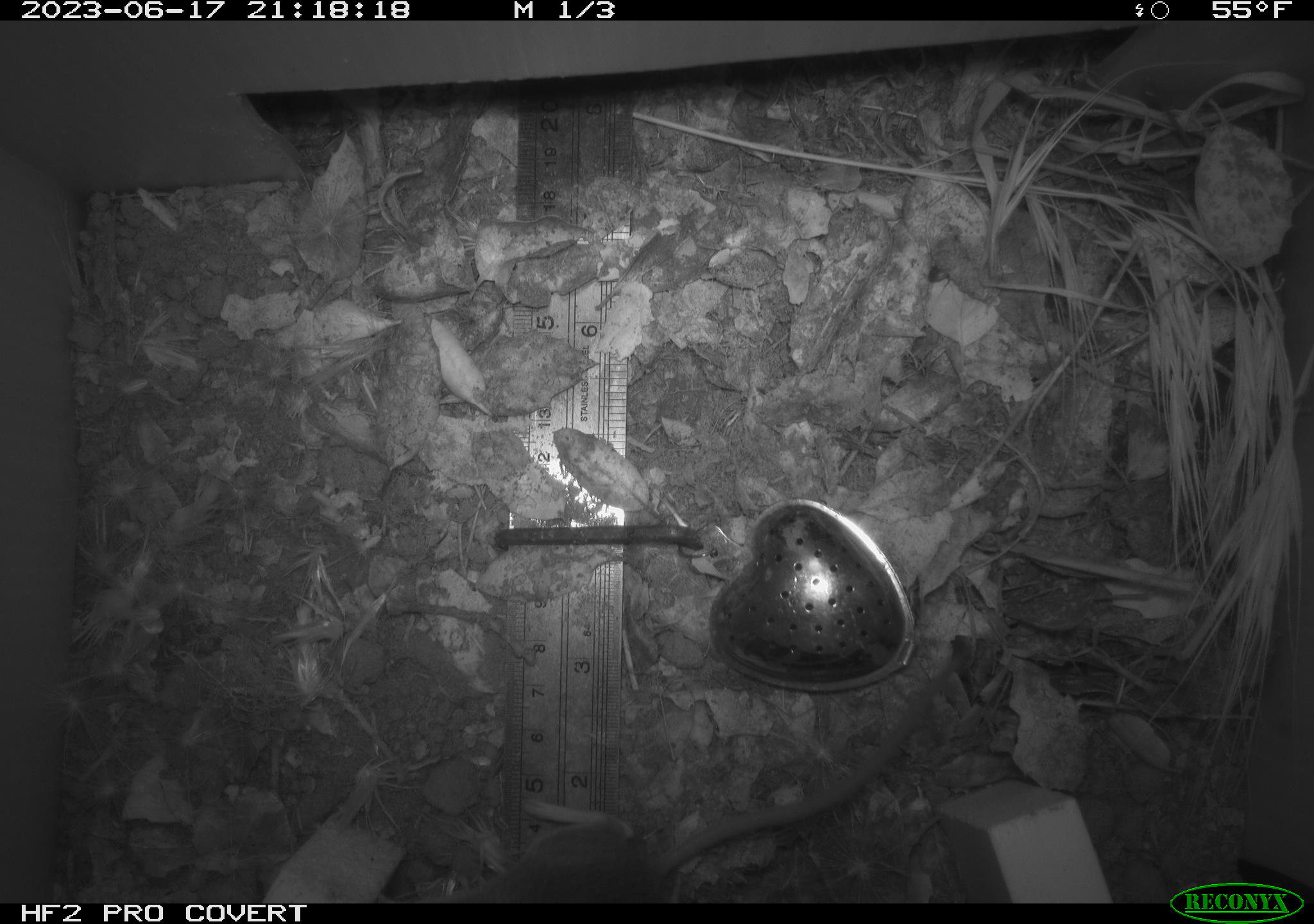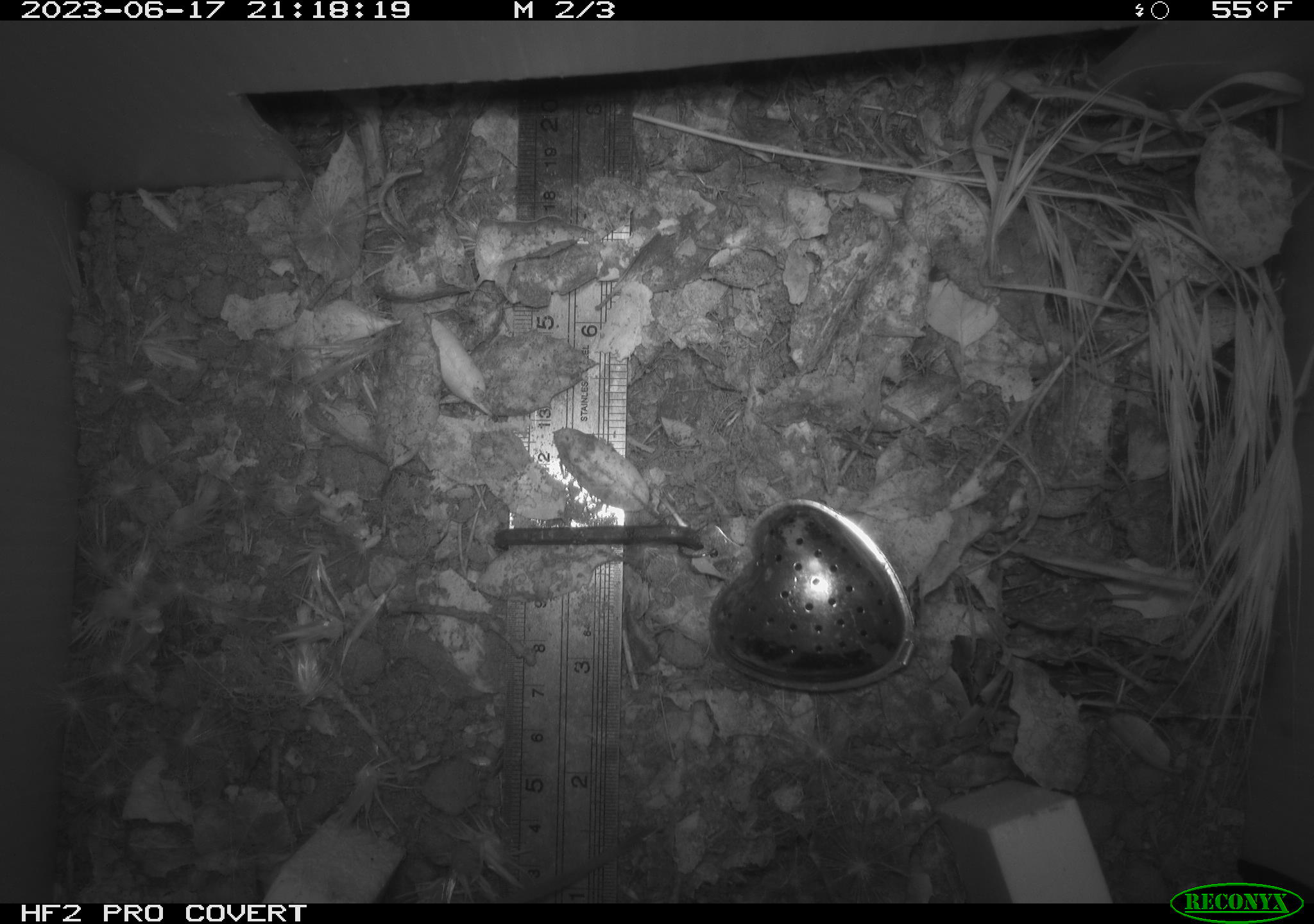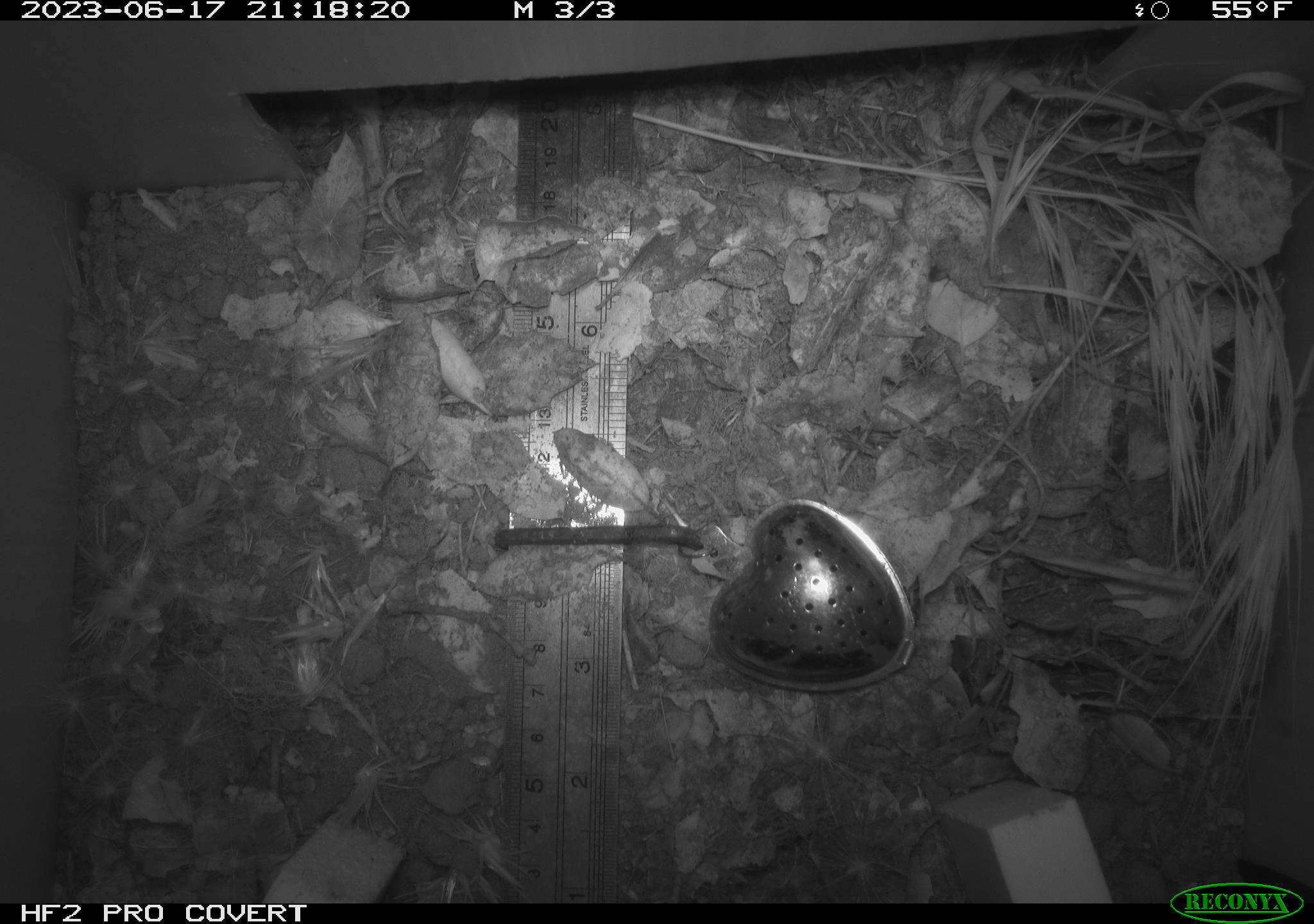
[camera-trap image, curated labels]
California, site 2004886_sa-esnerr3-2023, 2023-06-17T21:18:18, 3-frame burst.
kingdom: Animalia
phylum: Chordata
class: Mammalia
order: Rodentia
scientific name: Rodentia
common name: mouse species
Mouse species (Rodentia).